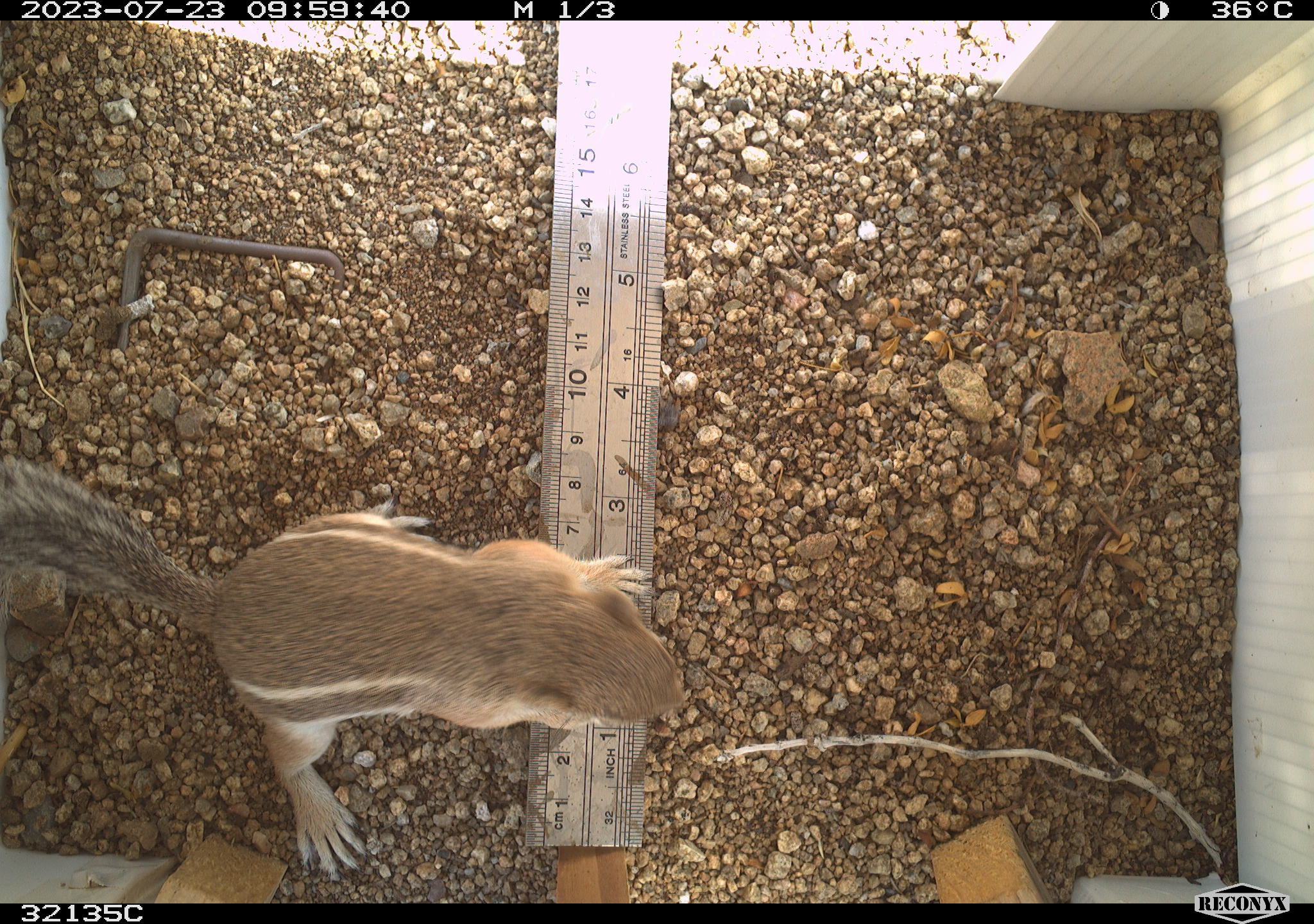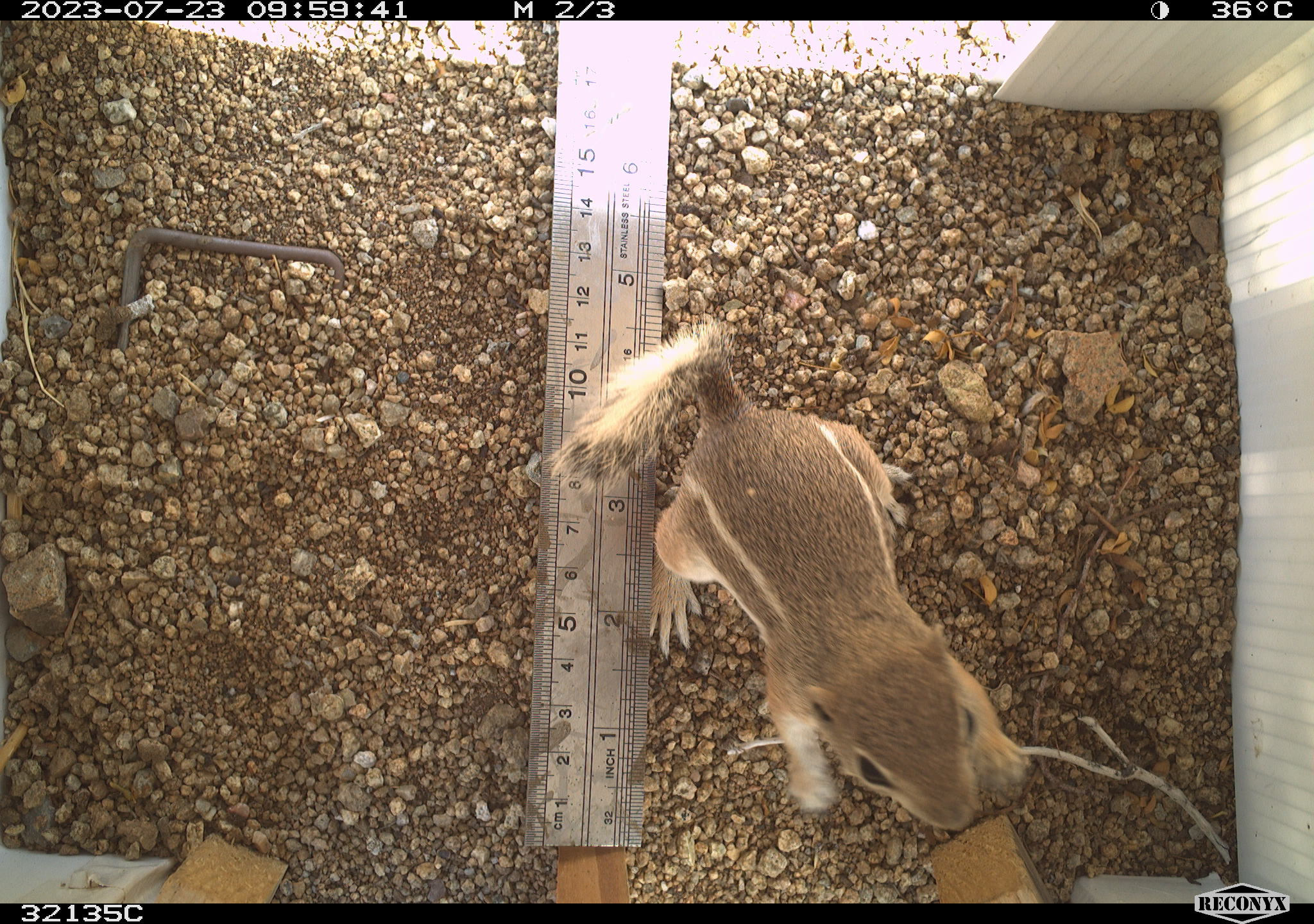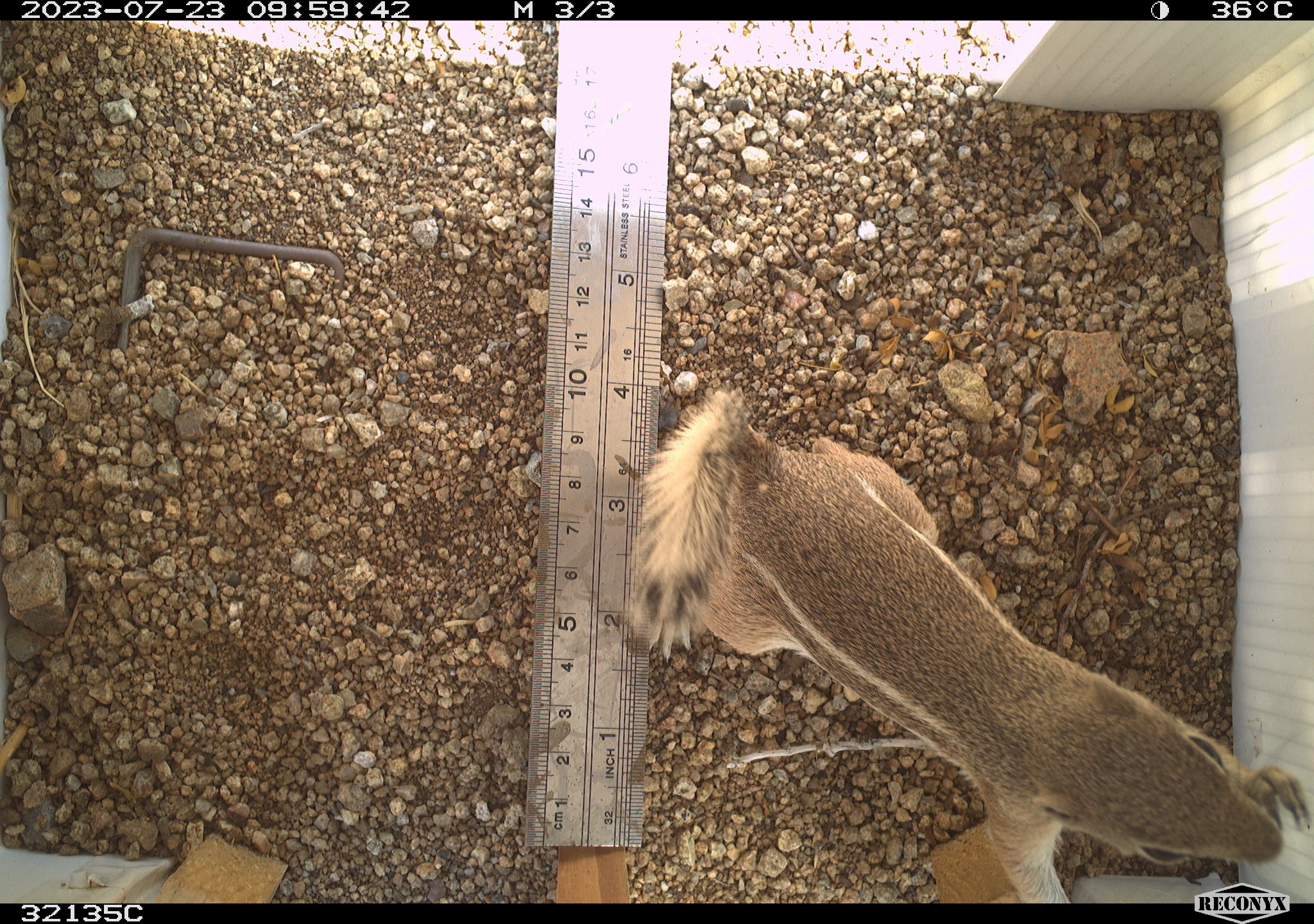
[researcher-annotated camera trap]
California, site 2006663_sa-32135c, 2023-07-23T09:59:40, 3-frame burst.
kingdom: Animalia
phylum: Chordata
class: Mammalia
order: Rodentia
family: Sciuridae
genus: Ammospermophilus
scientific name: Ammospermophilus leucurus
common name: white-tailed antelope squirrel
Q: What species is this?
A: White-tailed antelope squirrel (Ammospermophilus leucurus).